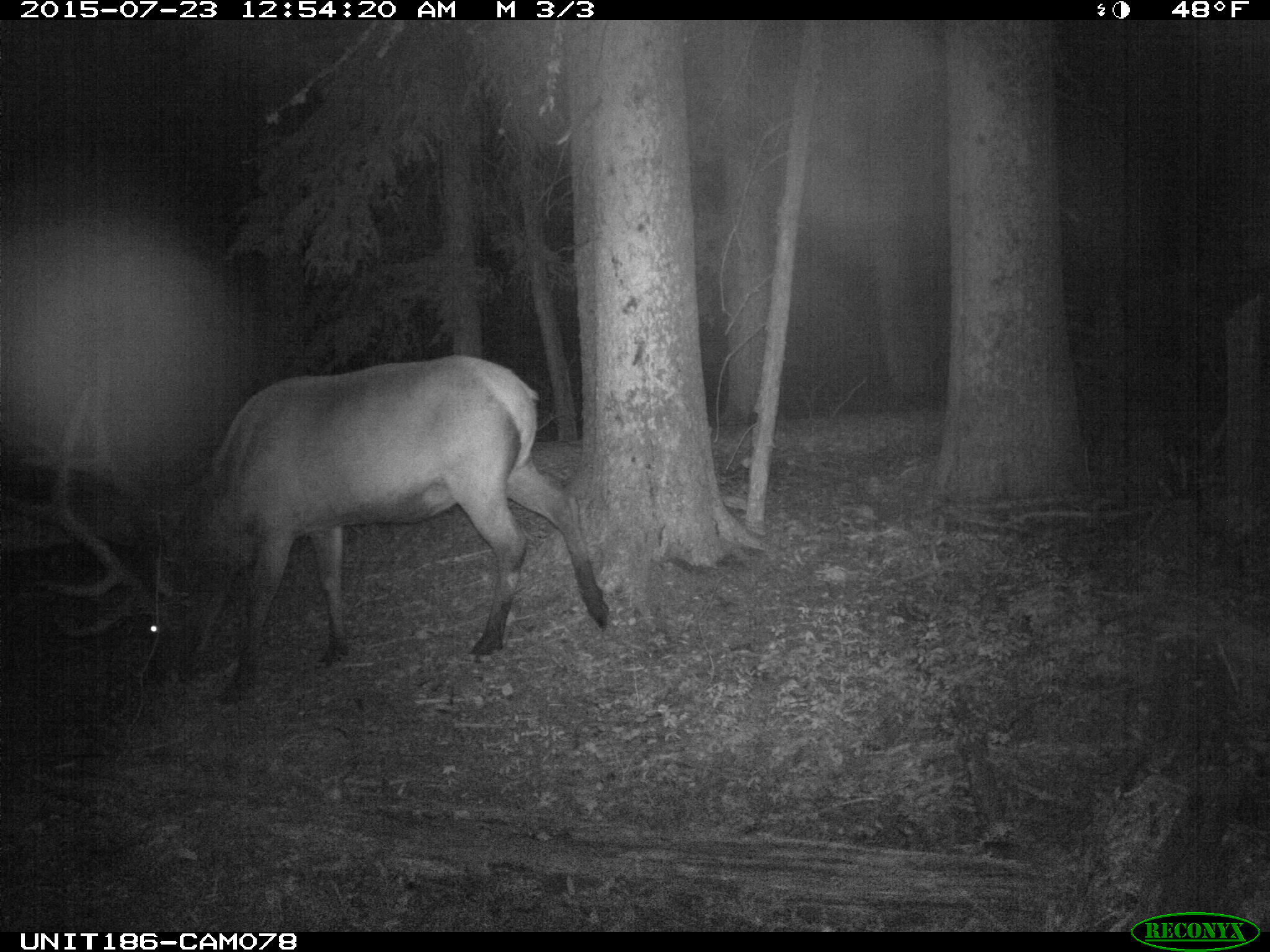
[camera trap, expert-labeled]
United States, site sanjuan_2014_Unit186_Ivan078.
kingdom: Animalia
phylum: Chordata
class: Mammalia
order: Artiodactyla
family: Cervidae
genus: Cervus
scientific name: Cervus elaphus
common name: red deer